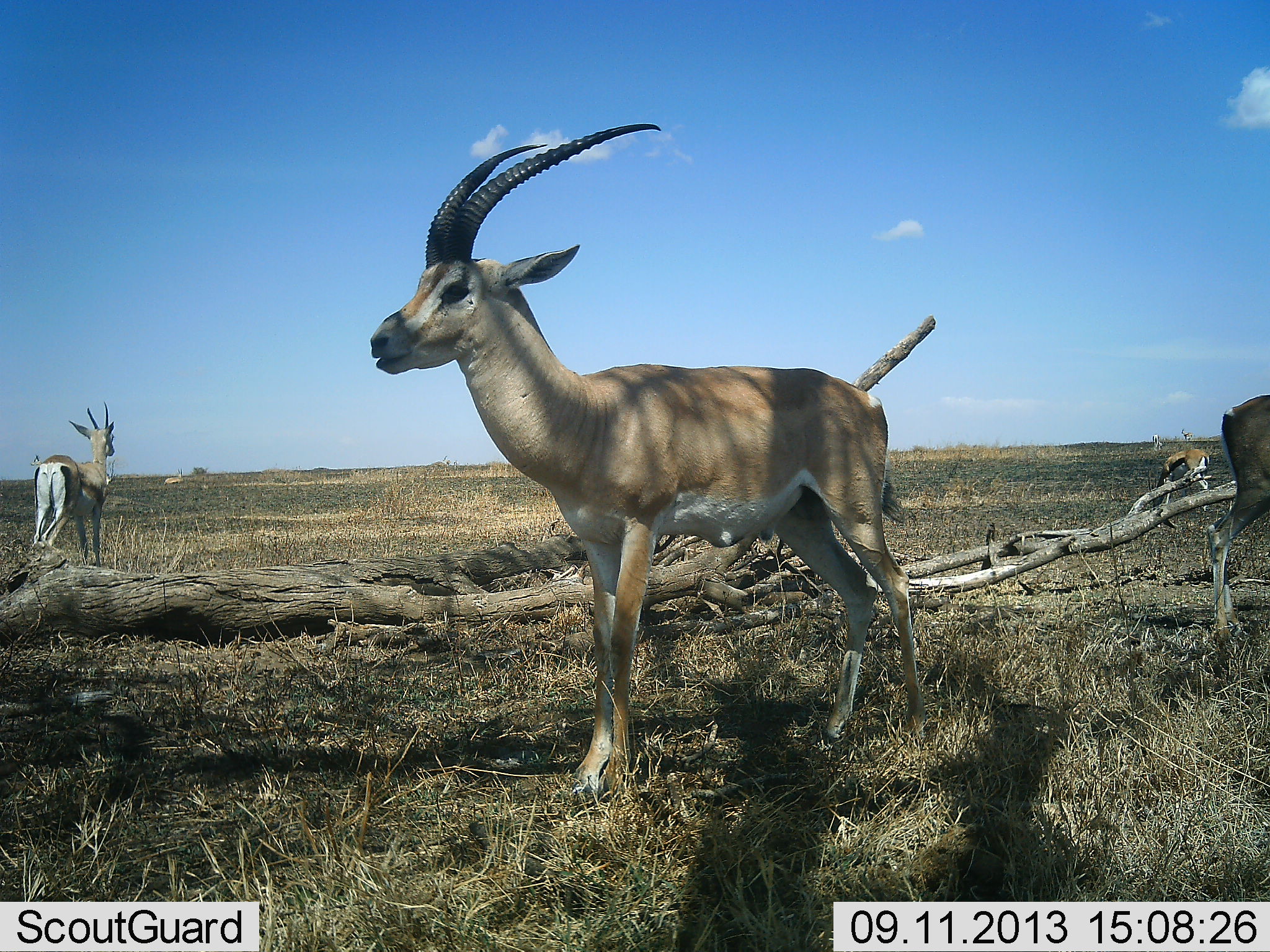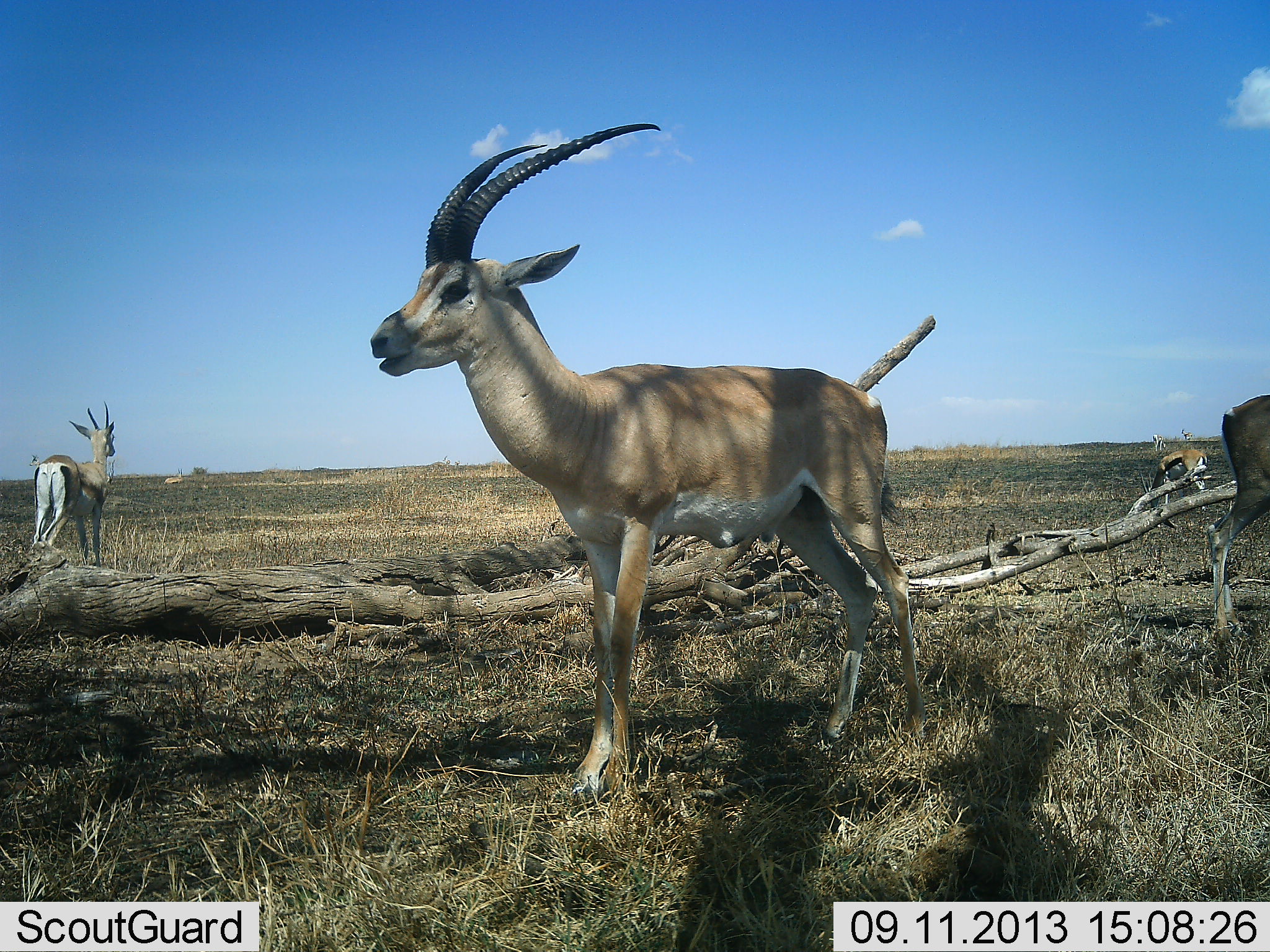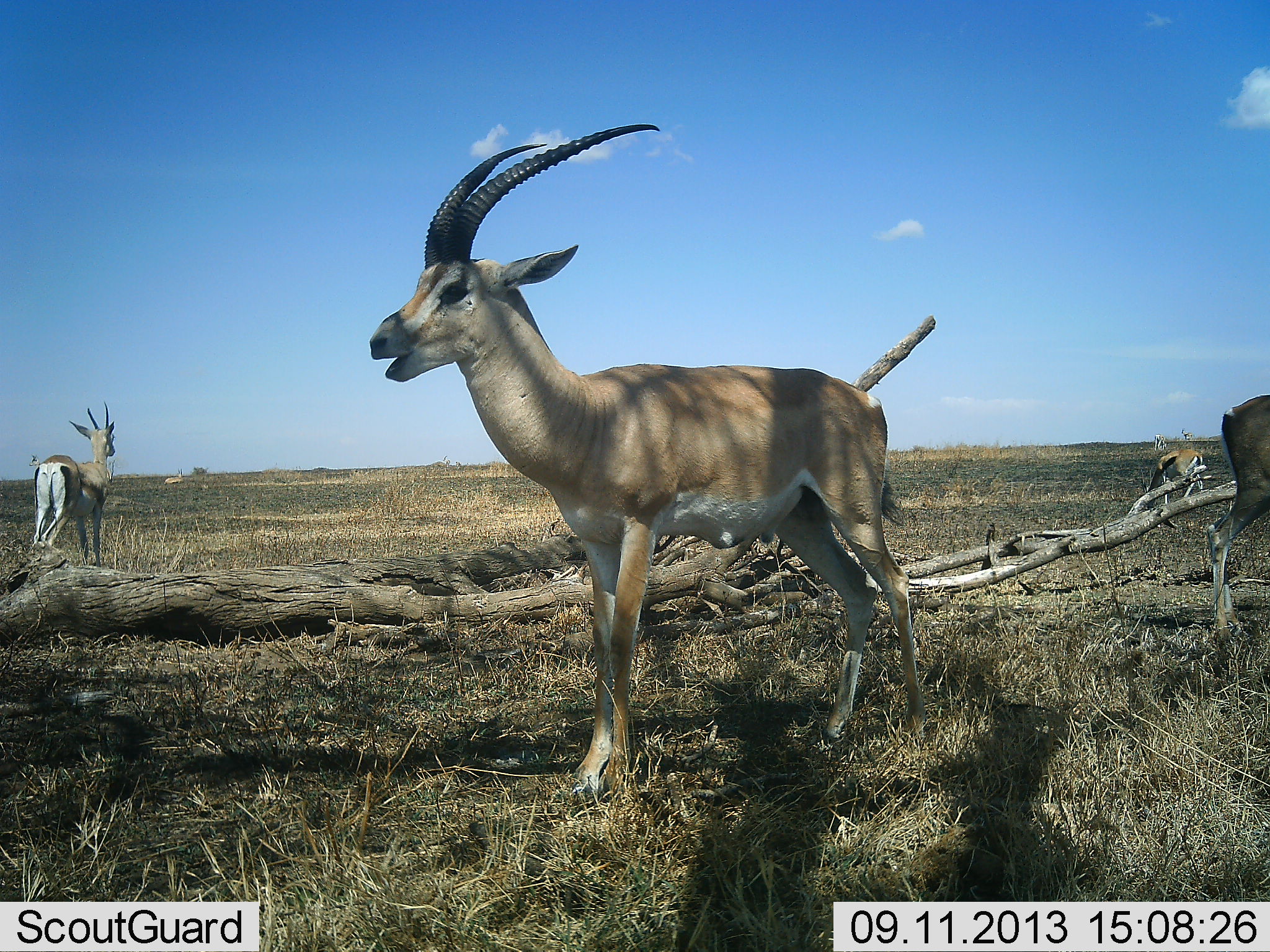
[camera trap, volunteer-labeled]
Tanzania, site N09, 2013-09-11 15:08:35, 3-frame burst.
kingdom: Animalia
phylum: Chordata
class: Mammalia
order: Artiodactyla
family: Bovidae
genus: Nanger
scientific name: Nanger granti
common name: grant's gazelle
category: gazellegrants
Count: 4.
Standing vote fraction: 95%.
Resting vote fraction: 5%.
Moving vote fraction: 10%.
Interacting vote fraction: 0%.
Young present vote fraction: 0%.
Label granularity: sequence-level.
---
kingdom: Animalia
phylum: Chordata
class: Mammalia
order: Artiodactyla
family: Bovidae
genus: Eudorcas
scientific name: Eudorcas thomsonii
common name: thomson's gazelle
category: gazellethomsons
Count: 1.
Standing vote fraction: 54%.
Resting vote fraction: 8%.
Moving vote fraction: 0%.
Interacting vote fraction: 0%.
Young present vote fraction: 0%.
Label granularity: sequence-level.